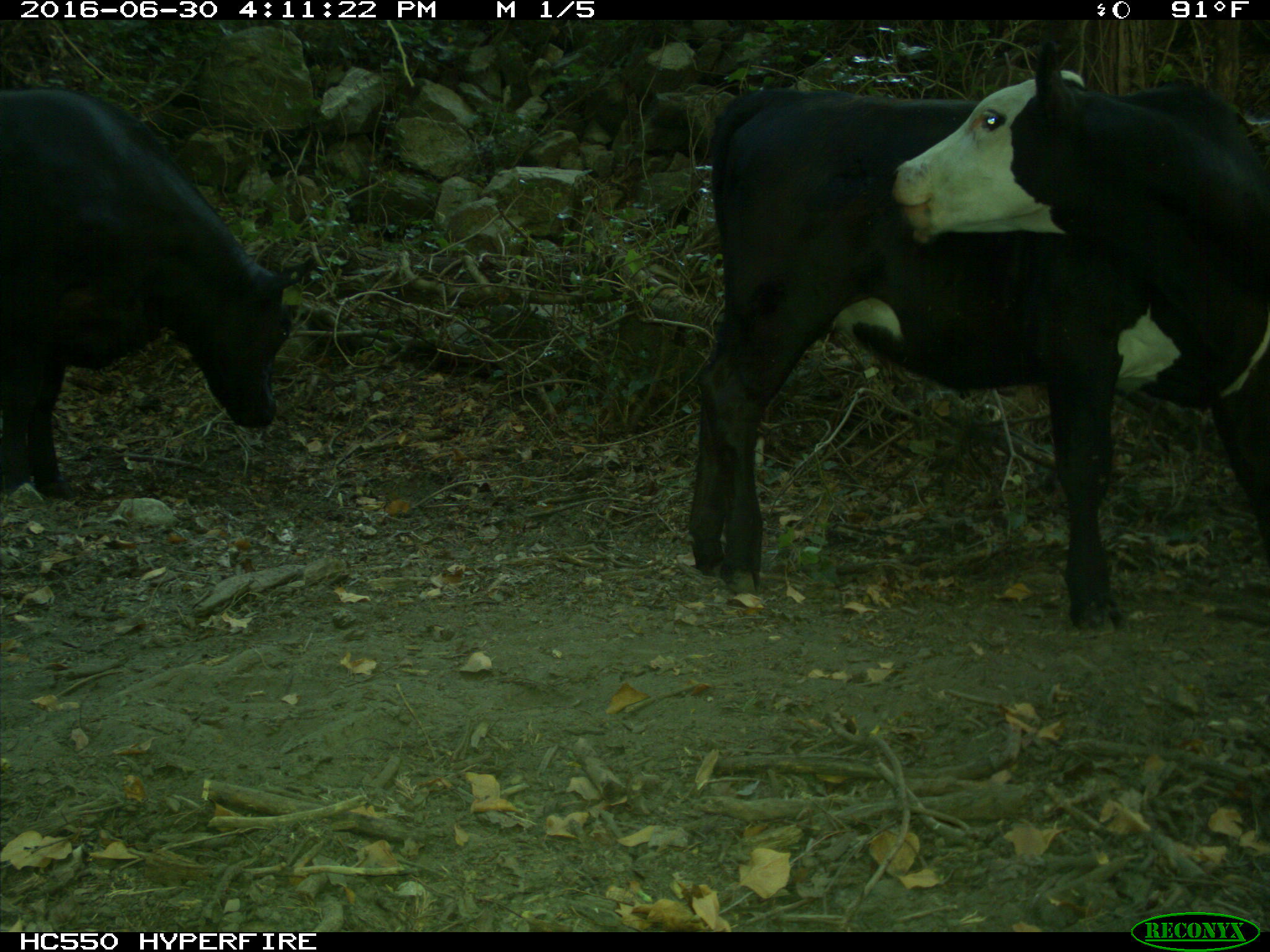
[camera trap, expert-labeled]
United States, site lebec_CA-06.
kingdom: Animalia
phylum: Chordata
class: Mammalia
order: Artiodactyla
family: Bovidae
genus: Bos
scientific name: Bos taurus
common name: domestic cow